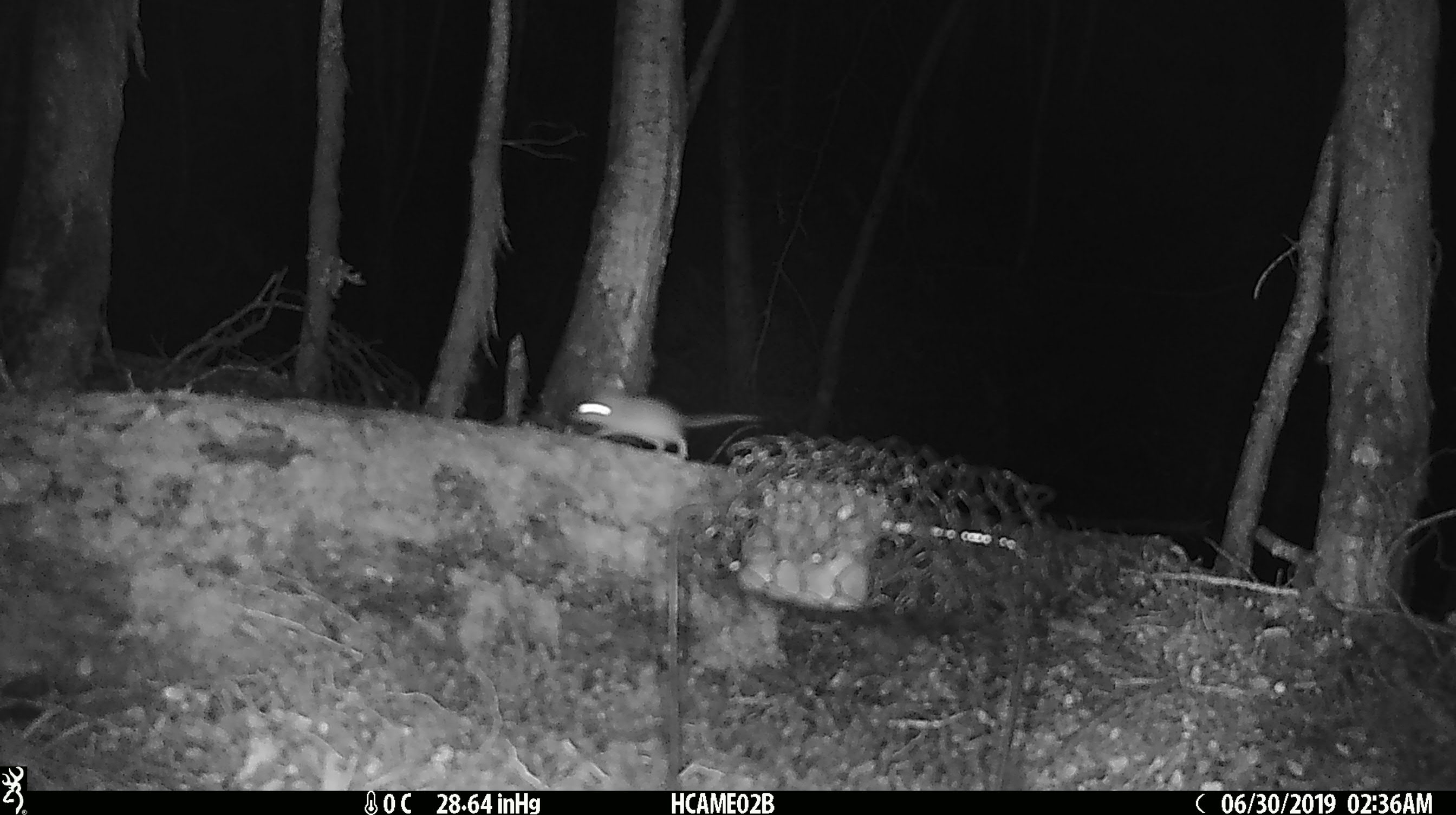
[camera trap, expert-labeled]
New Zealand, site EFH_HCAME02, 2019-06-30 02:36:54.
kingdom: Animalia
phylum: Chordata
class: Mammalia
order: Rodentia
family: Muridae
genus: Mus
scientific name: Mus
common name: mouse